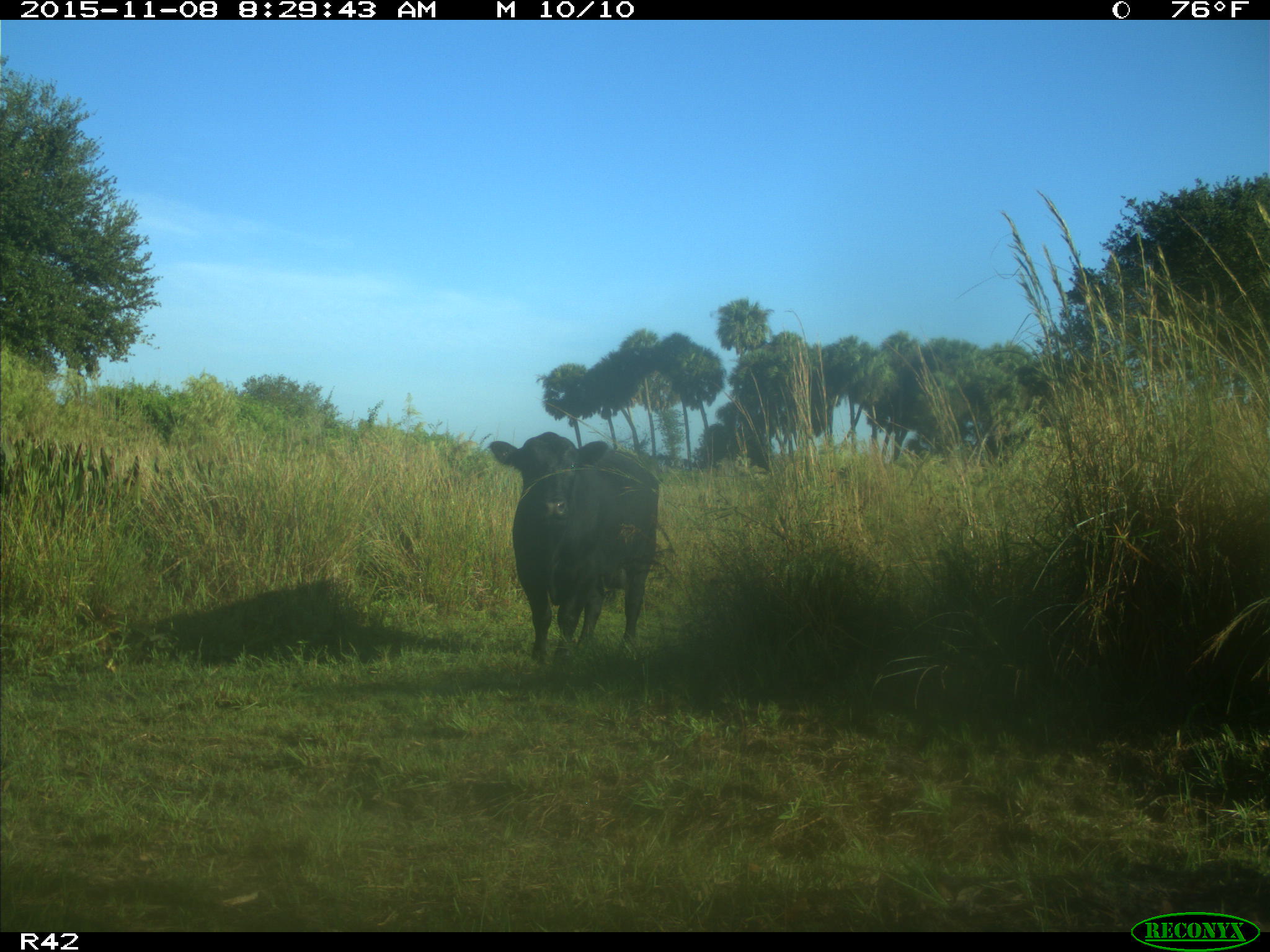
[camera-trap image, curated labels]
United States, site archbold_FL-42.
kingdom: Animalia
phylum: Chordata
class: Mammalia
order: Artiodactyla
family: Bovidae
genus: Bos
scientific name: Bos taurus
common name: domestic cow